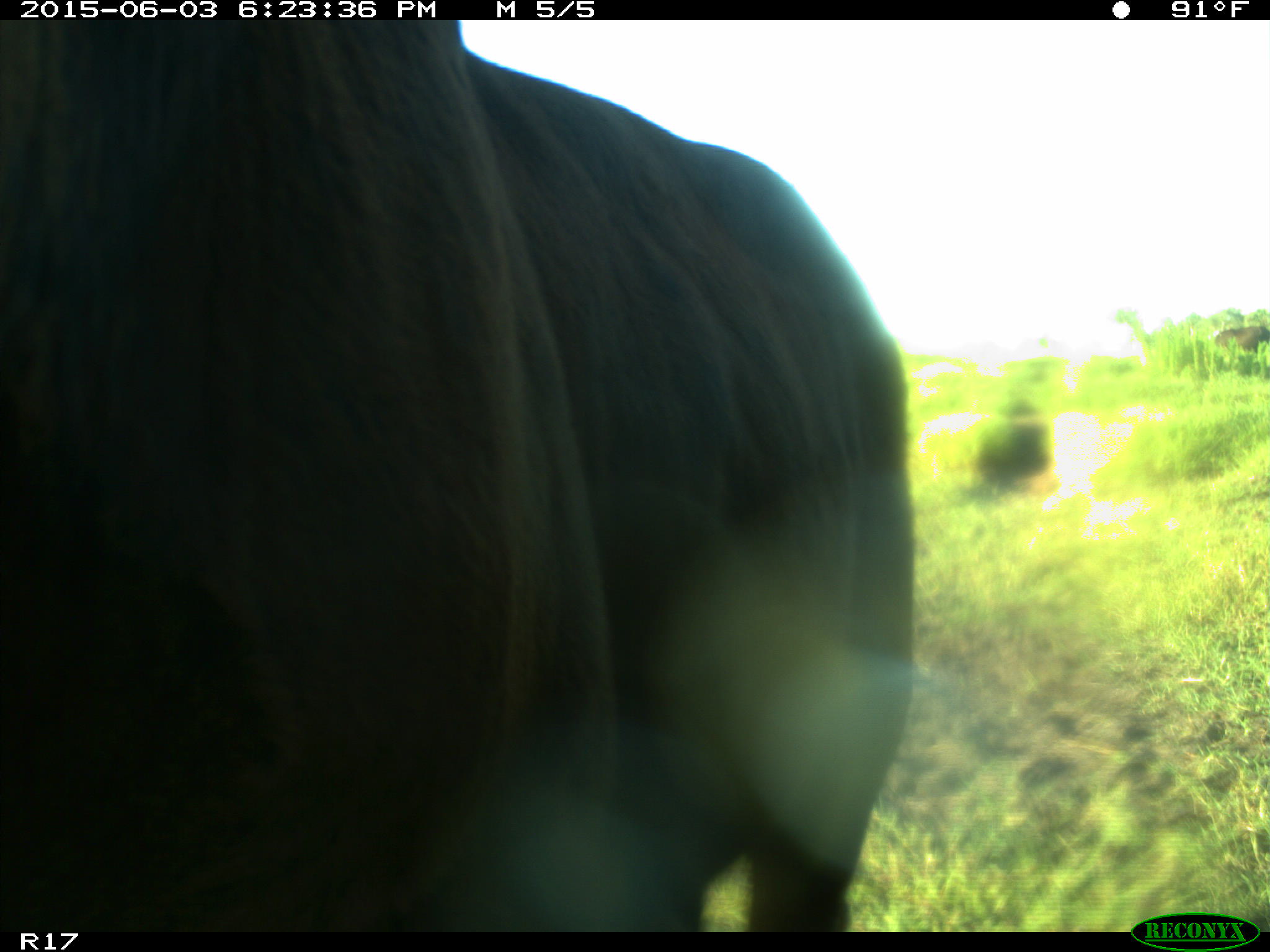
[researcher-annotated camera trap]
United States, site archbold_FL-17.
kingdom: Animalia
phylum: Chordata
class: Mammalia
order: Artiodactyla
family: Bovidae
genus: Bos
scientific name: Bos taurus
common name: domestic cow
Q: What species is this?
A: Bos taurus (domestic cow).